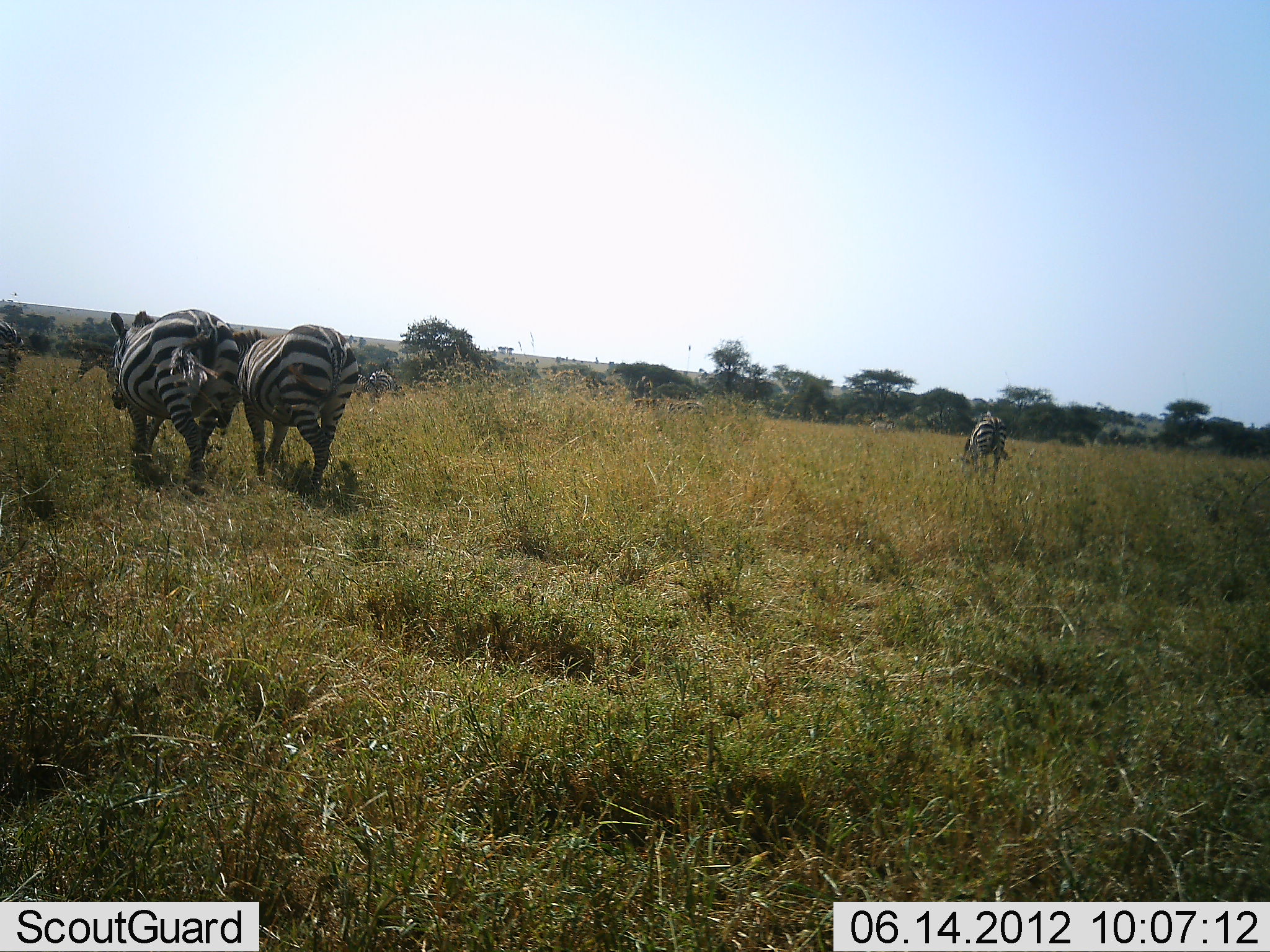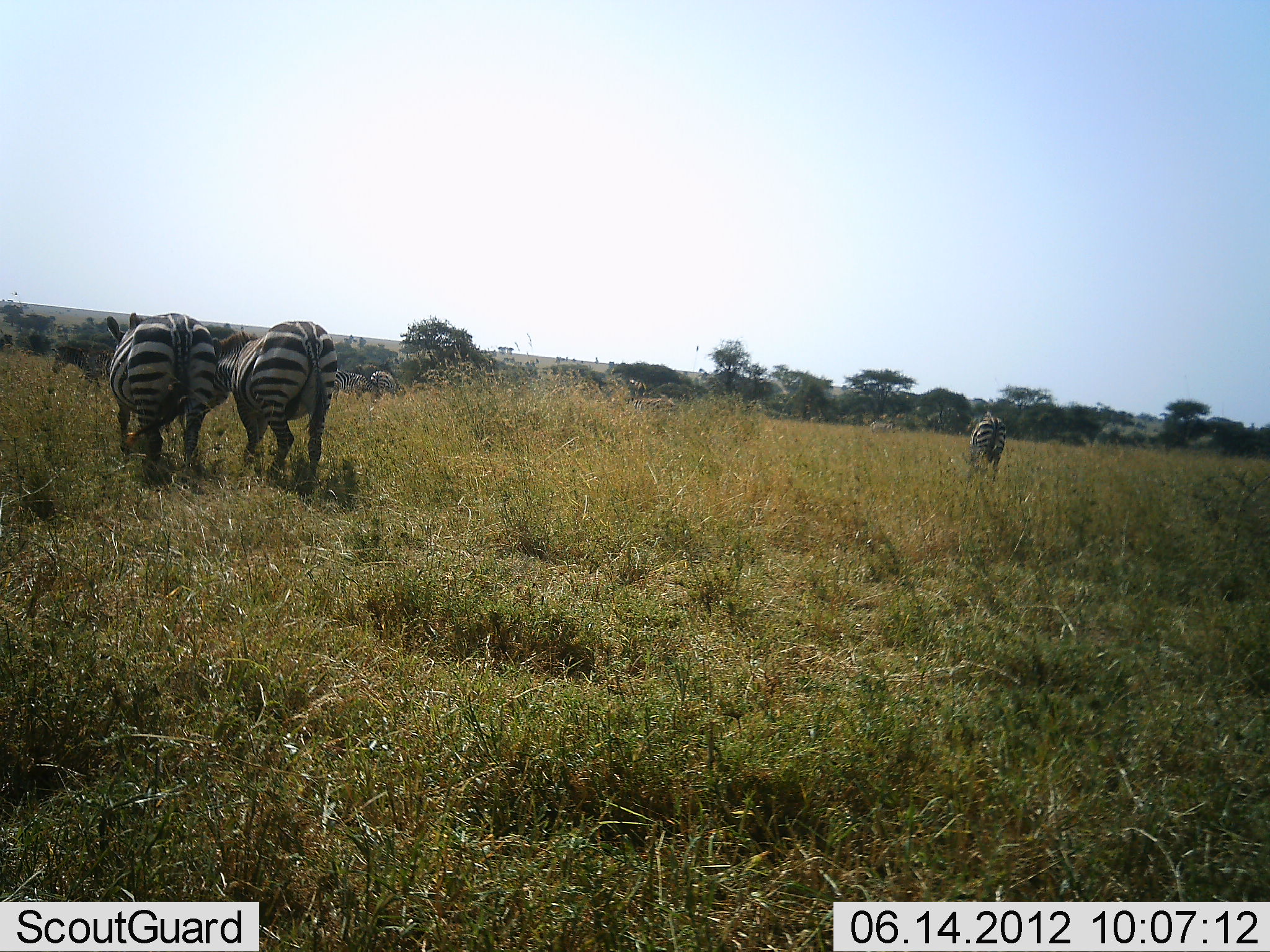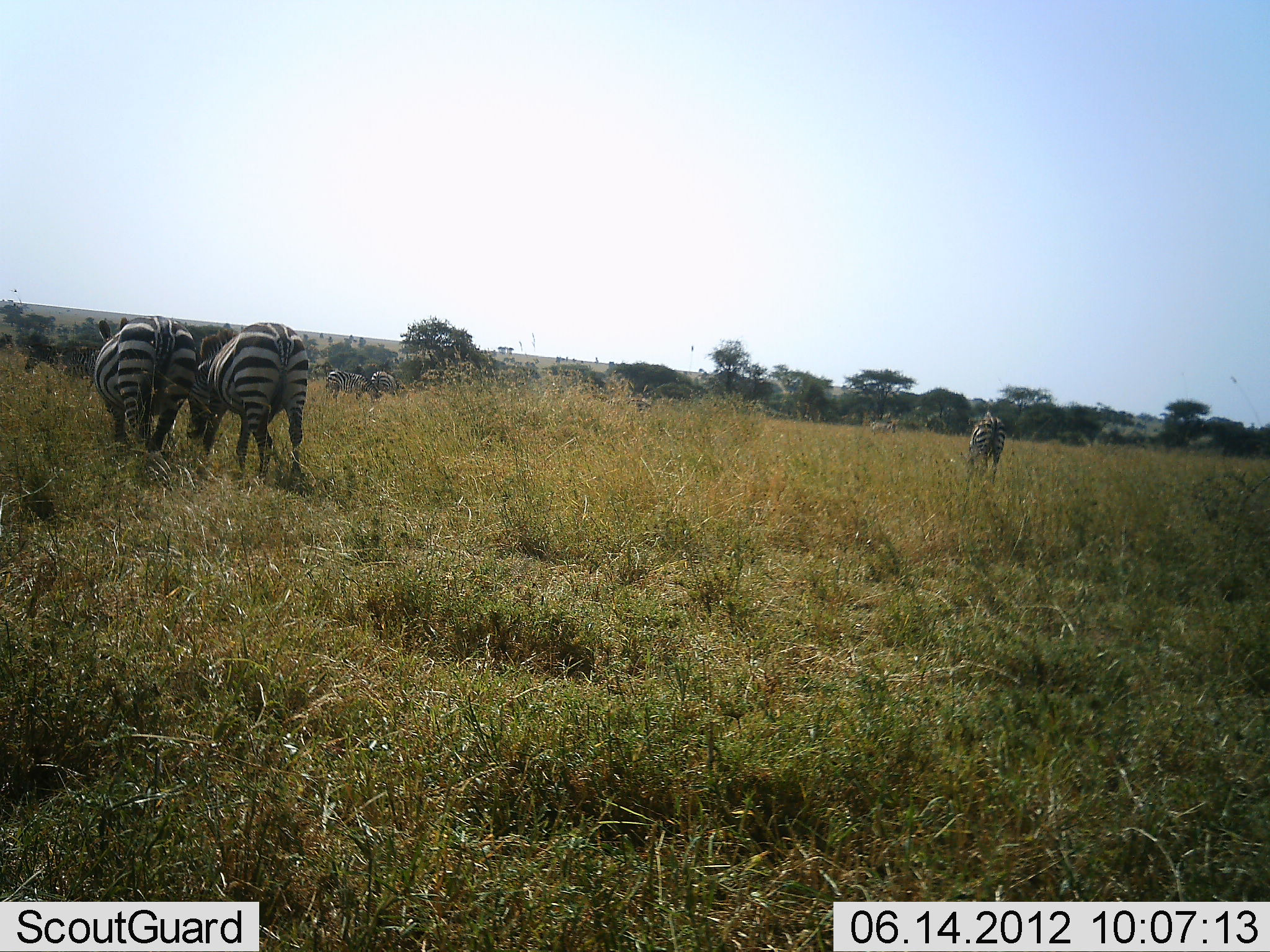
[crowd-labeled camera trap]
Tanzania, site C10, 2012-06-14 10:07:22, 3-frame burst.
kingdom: Animalia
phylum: Chordata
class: Mammalia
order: Perissodactyla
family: Equidae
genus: Equus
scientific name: Equus quagga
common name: plains zebra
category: zebra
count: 5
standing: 55%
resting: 0%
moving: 100%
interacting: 0%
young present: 0%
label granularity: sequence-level